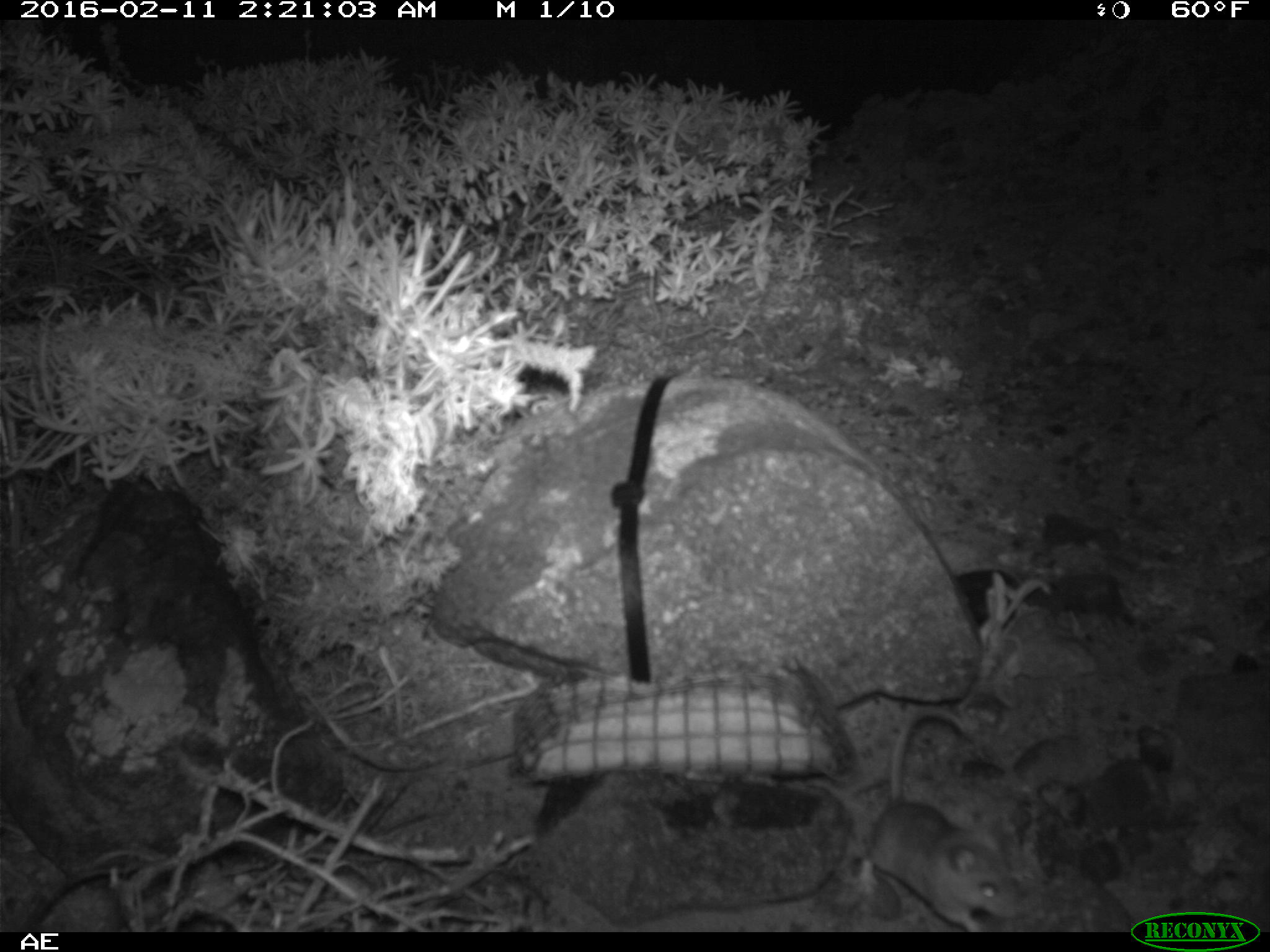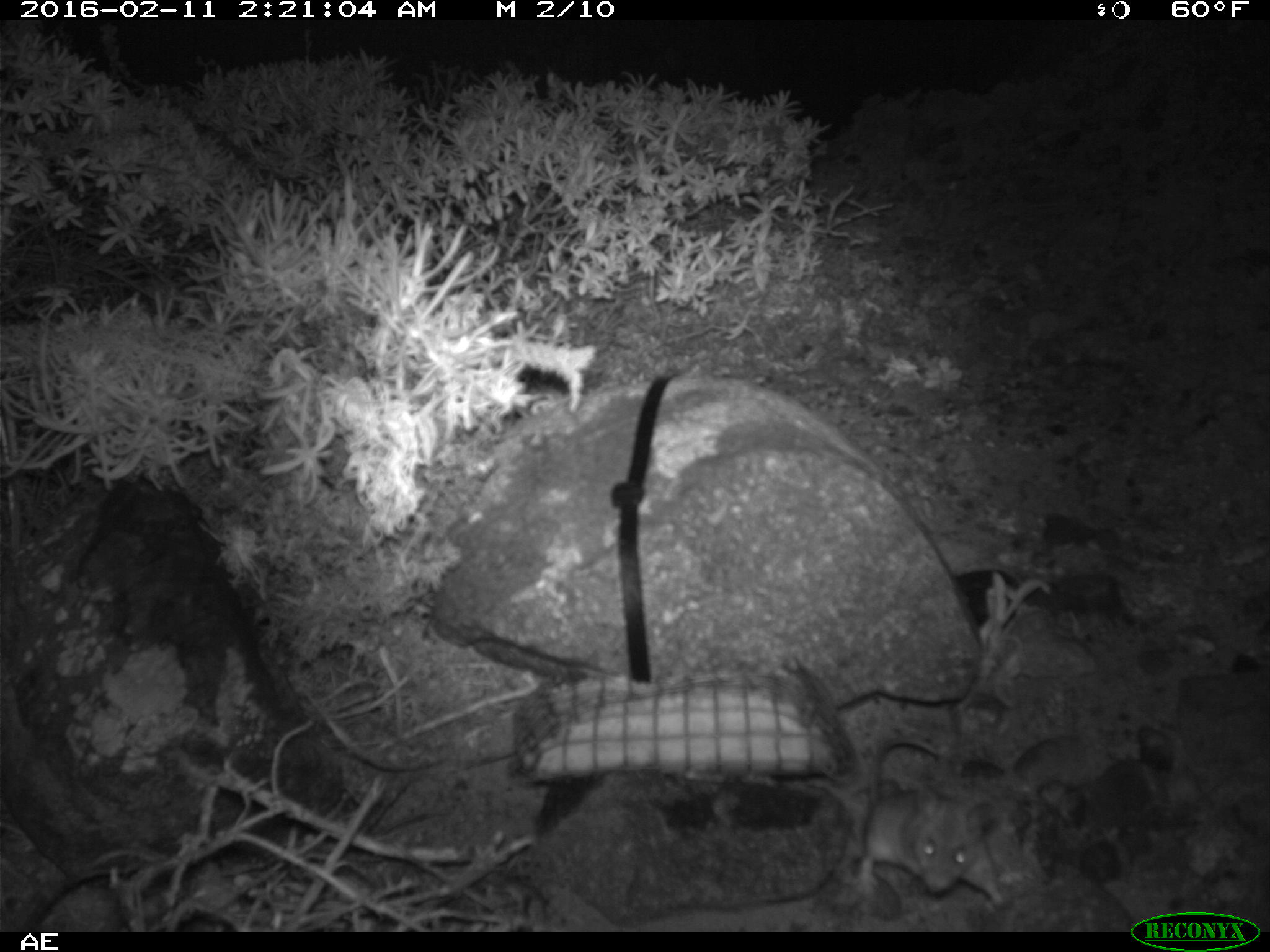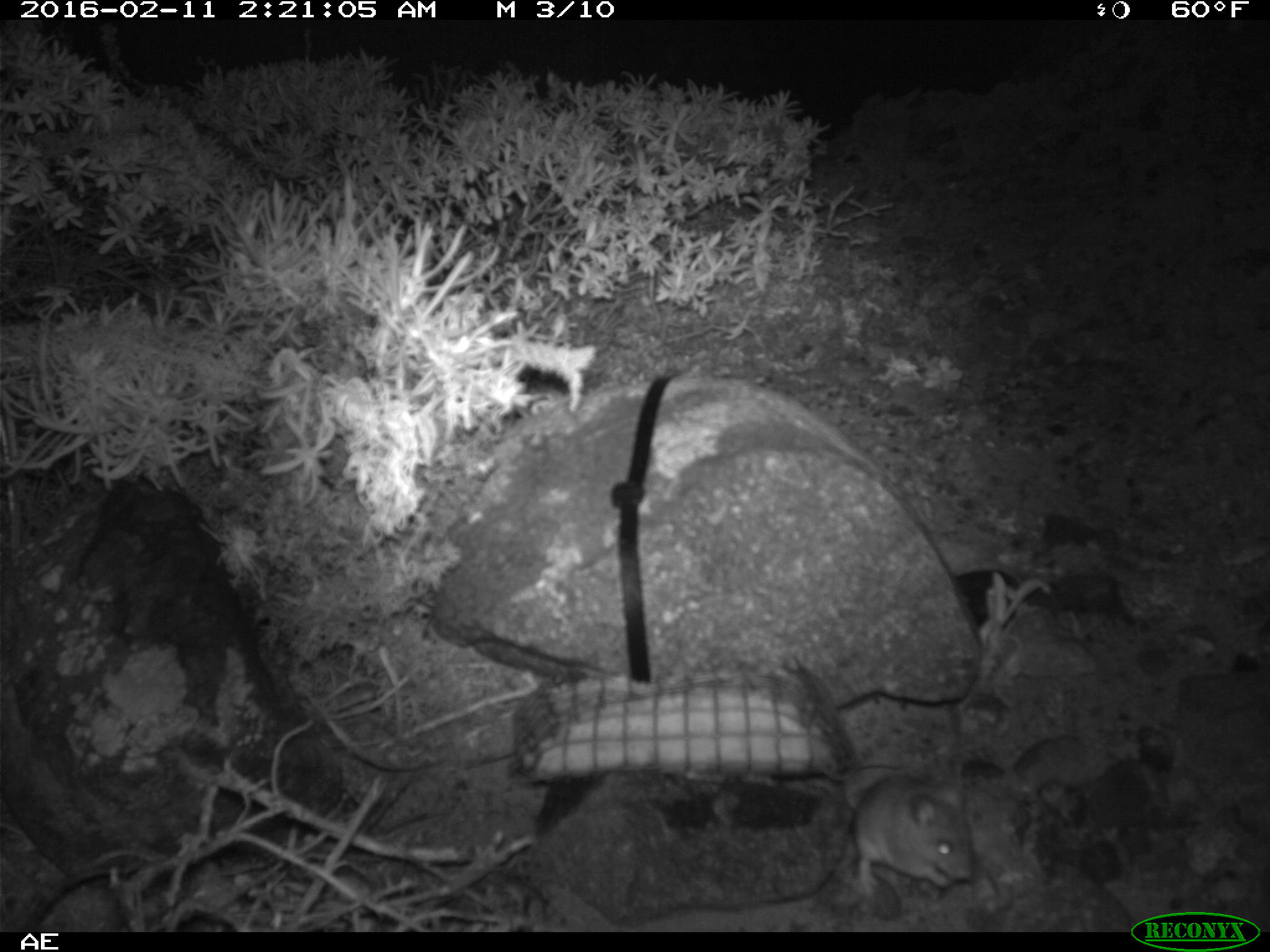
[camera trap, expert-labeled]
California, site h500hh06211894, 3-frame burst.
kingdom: Animalia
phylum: Chordata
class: Mammalia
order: Rodentia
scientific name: Rodentia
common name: rodent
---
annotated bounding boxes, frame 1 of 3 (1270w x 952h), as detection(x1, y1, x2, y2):
rodent: detection(851, 707, 1026, 932)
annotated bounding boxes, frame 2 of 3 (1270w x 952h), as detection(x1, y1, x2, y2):
rodent: detection(856, 738, 1001, 904)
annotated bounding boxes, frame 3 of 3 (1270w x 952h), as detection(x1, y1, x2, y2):
rodent: detection(839, 759, 973, 892)